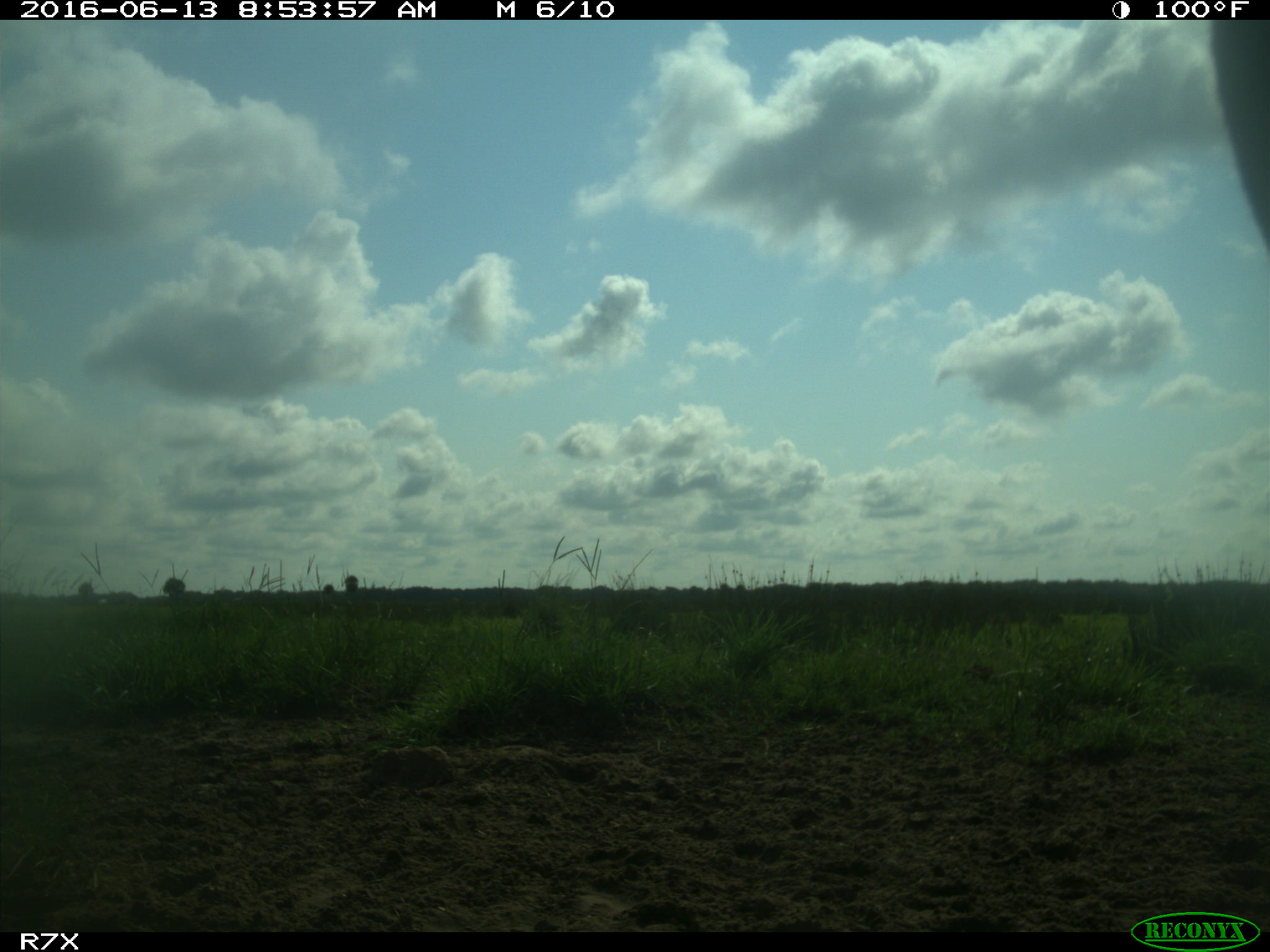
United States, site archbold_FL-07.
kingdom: Animalia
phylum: Chordata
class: Mammalia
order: Artiodactyla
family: Bovidae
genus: Bos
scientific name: Bos taurus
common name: domestic cow